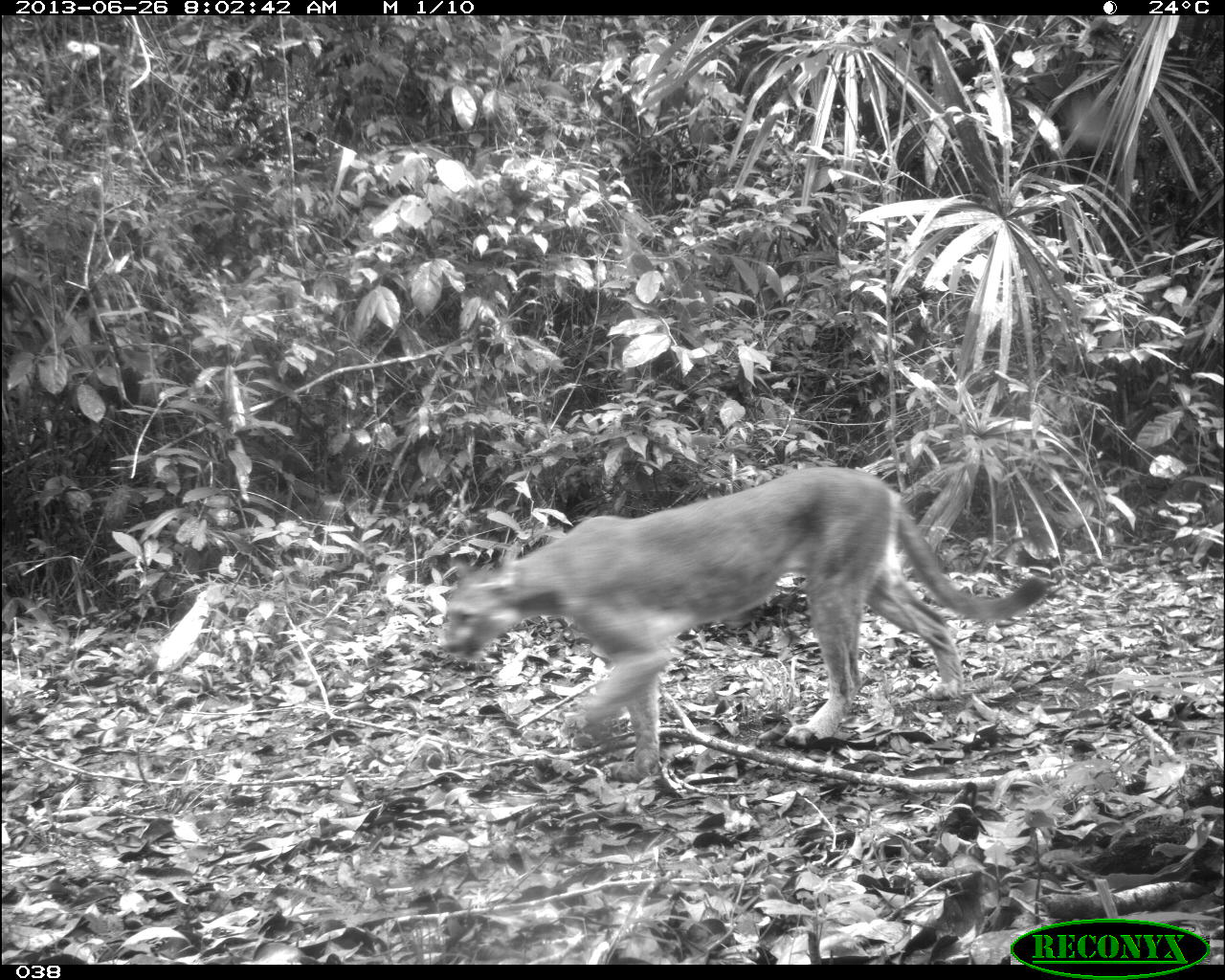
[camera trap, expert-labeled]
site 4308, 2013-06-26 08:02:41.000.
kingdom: Animalia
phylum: Chordata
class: Mammalia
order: Carnivora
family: Felidae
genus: Puma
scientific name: Puma concolor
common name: mountain lion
Puma concolor (mountain lion), count 1, sex female.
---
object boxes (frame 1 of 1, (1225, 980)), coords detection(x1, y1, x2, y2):
puma concolor: detection(436, 461, 1047, 773)